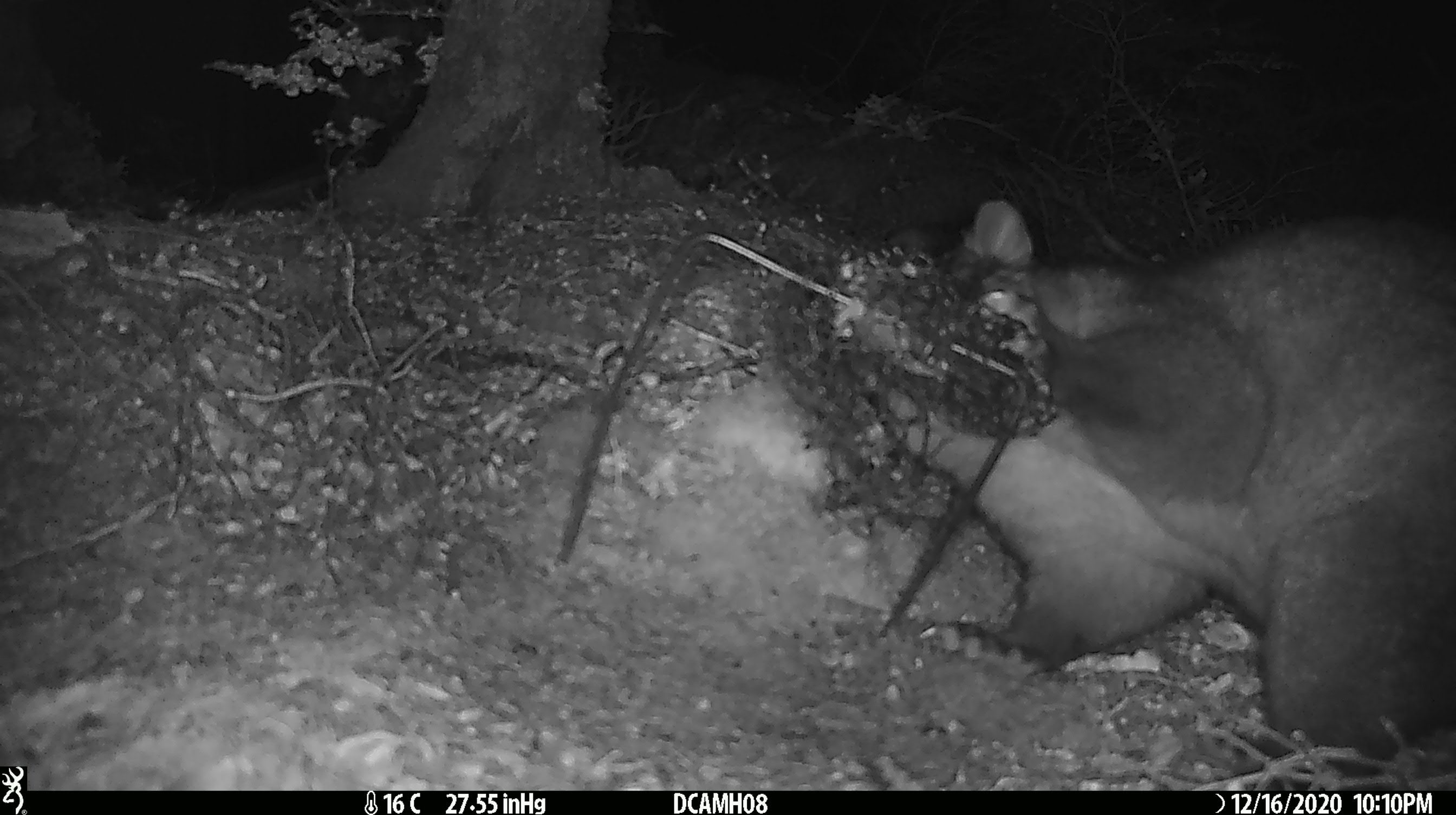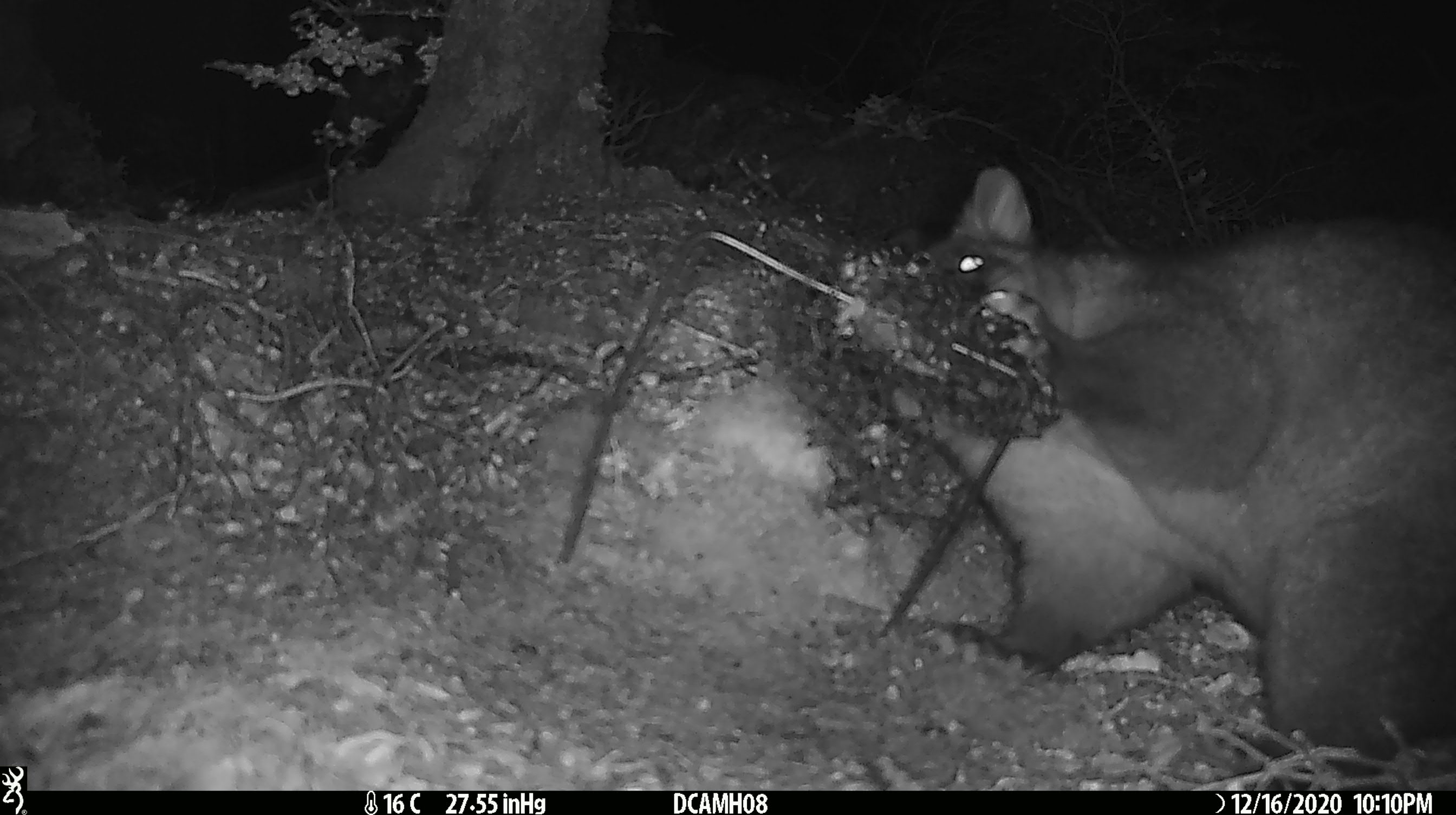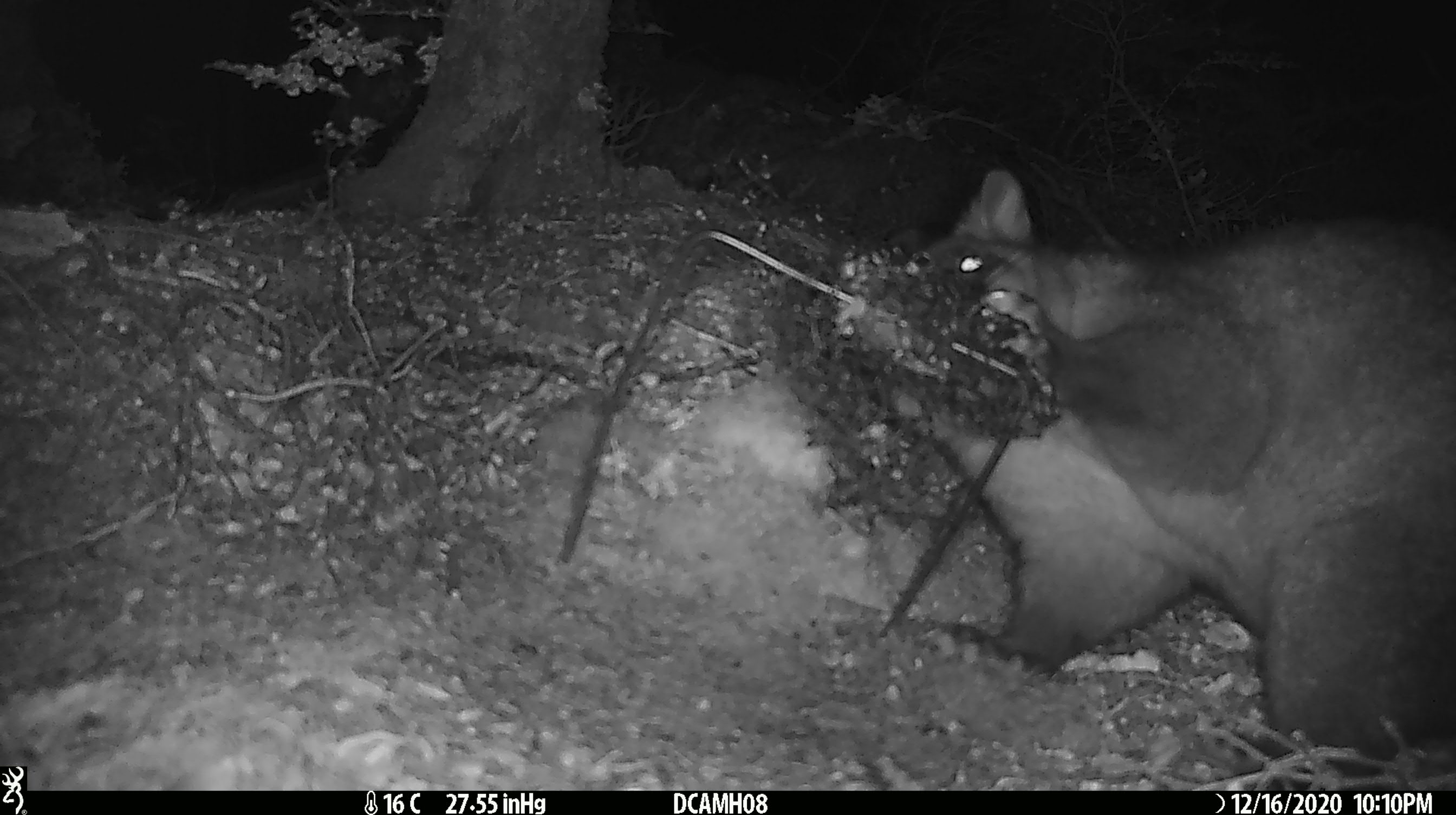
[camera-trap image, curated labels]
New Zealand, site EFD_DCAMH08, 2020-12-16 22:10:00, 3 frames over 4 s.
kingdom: Animalia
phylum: Chordata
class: Mammalia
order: Diprotodontia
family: Phalangeridae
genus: Trichosurus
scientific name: Trichosurus vulpecula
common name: common brushtail possum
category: possum